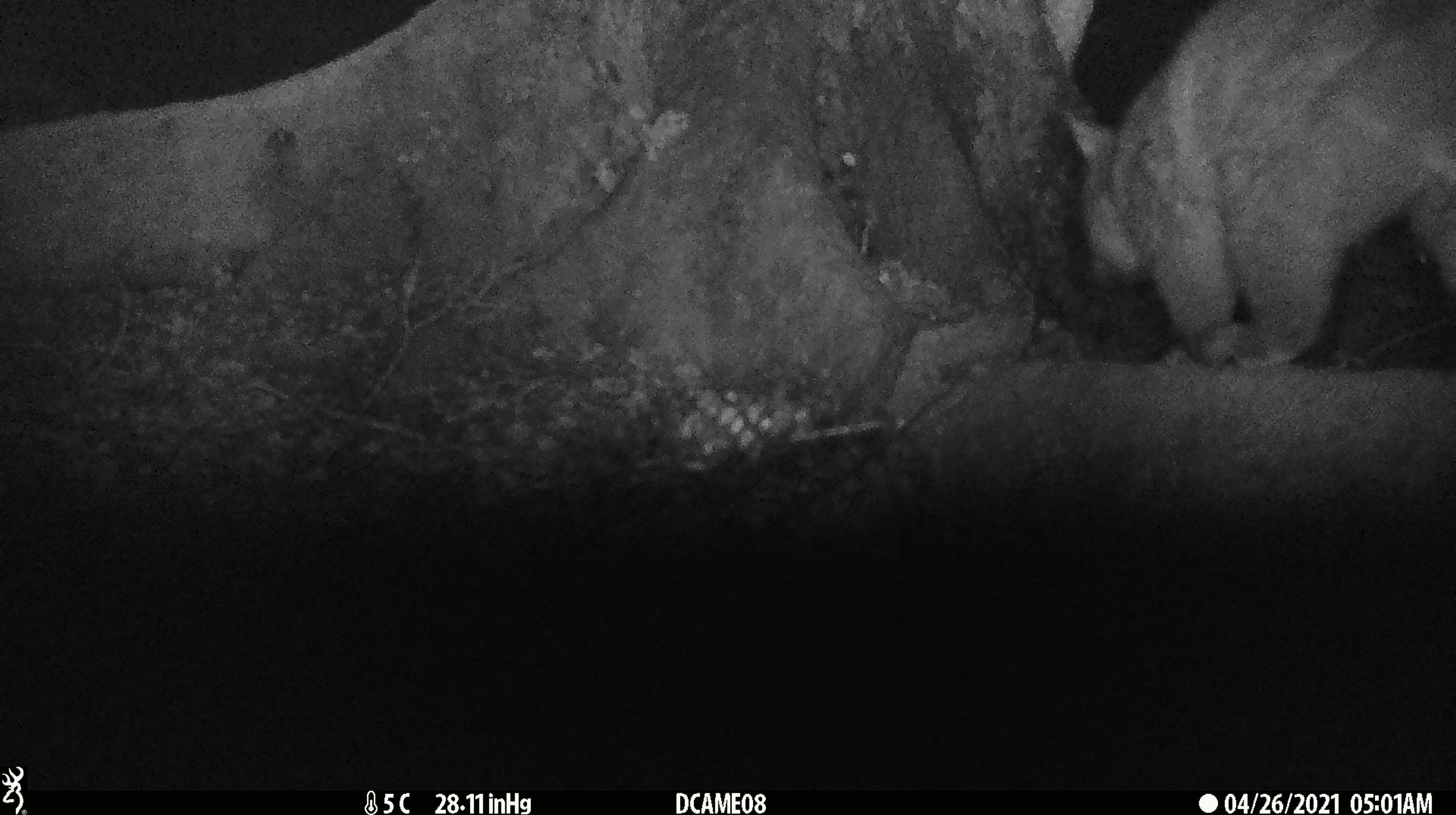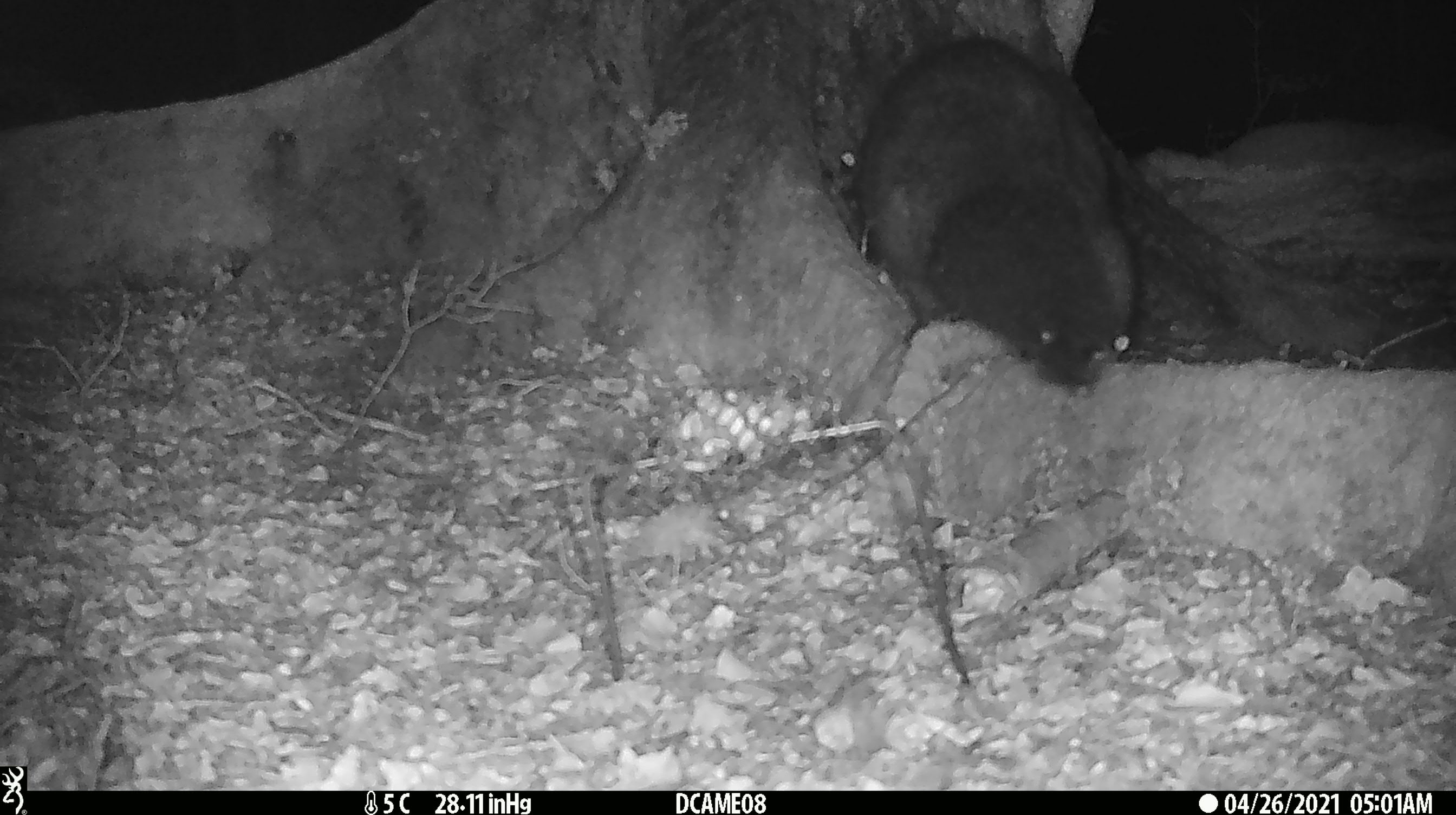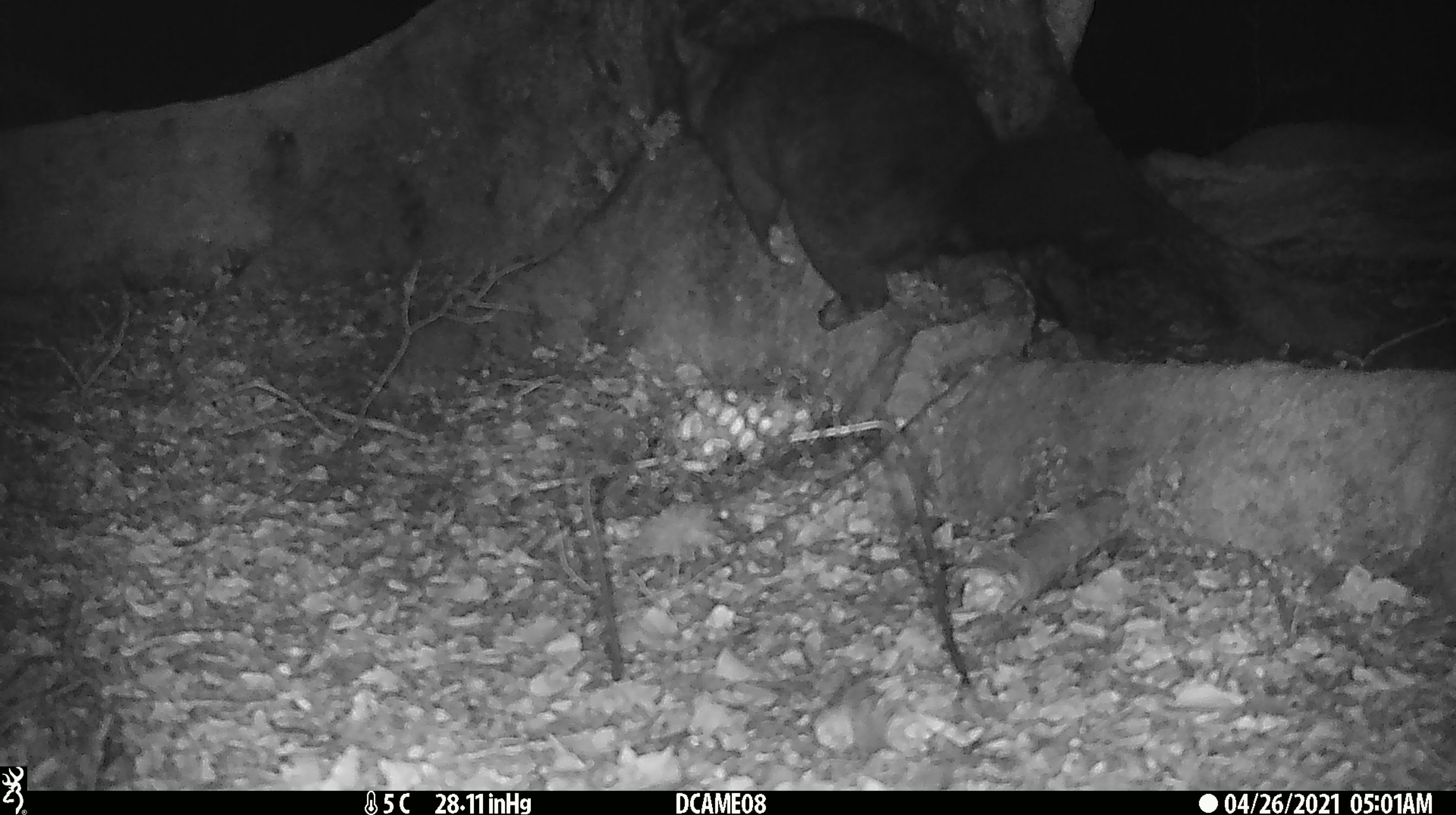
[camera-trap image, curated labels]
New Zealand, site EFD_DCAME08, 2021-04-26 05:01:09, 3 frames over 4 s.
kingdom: Animalia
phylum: Chordata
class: Mammalia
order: Diprotodontia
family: Phalangeridae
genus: Trichosurus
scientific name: Trichosurus vulpecula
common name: common brushtail possum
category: possum